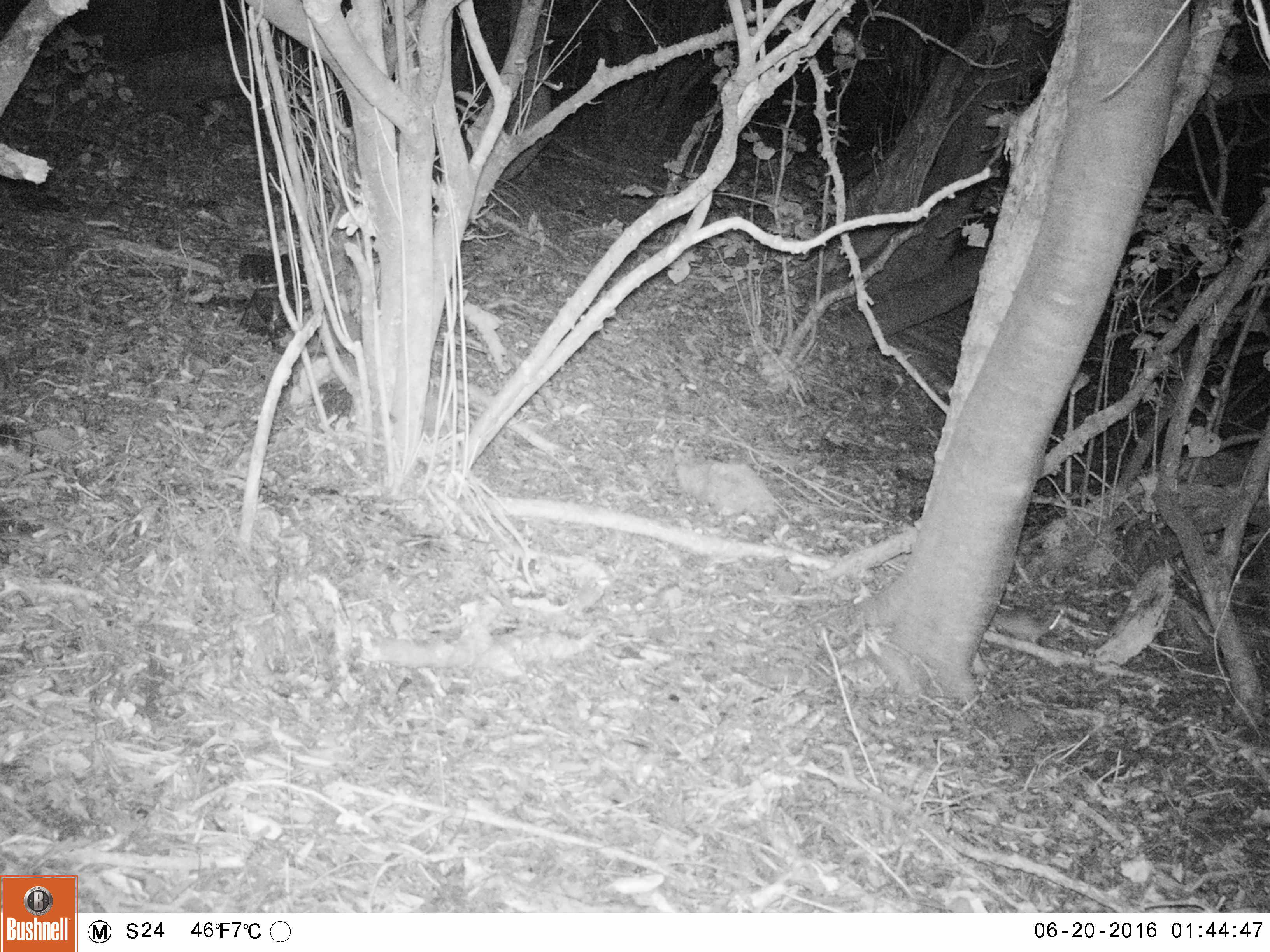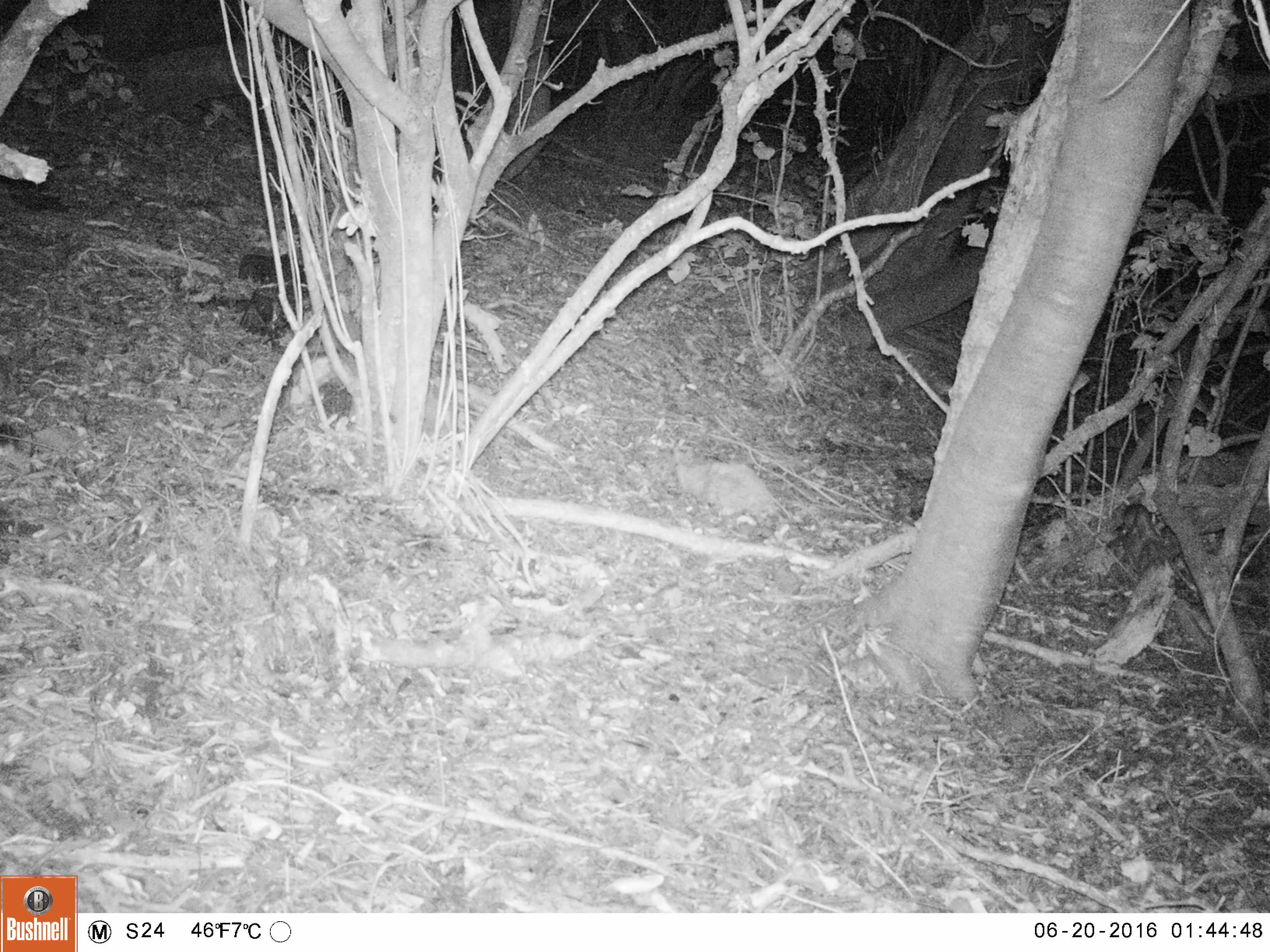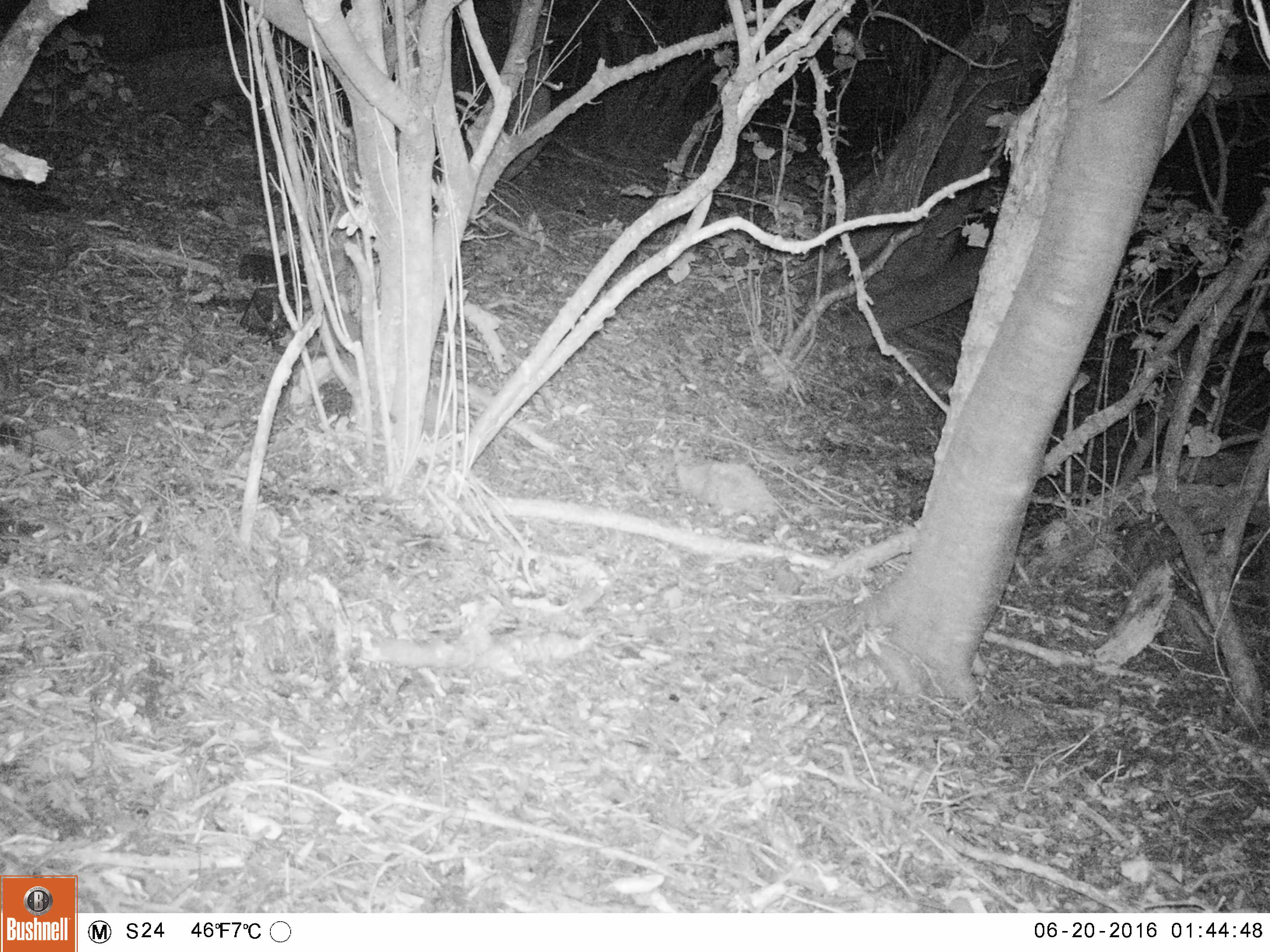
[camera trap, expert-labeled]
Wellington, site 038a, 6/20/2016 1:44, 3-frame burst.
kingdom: Animalia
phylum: Chordata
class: Mammalia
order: Rodentia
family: Muridae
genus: Rattus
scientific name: Rattus rattus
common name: ship rat